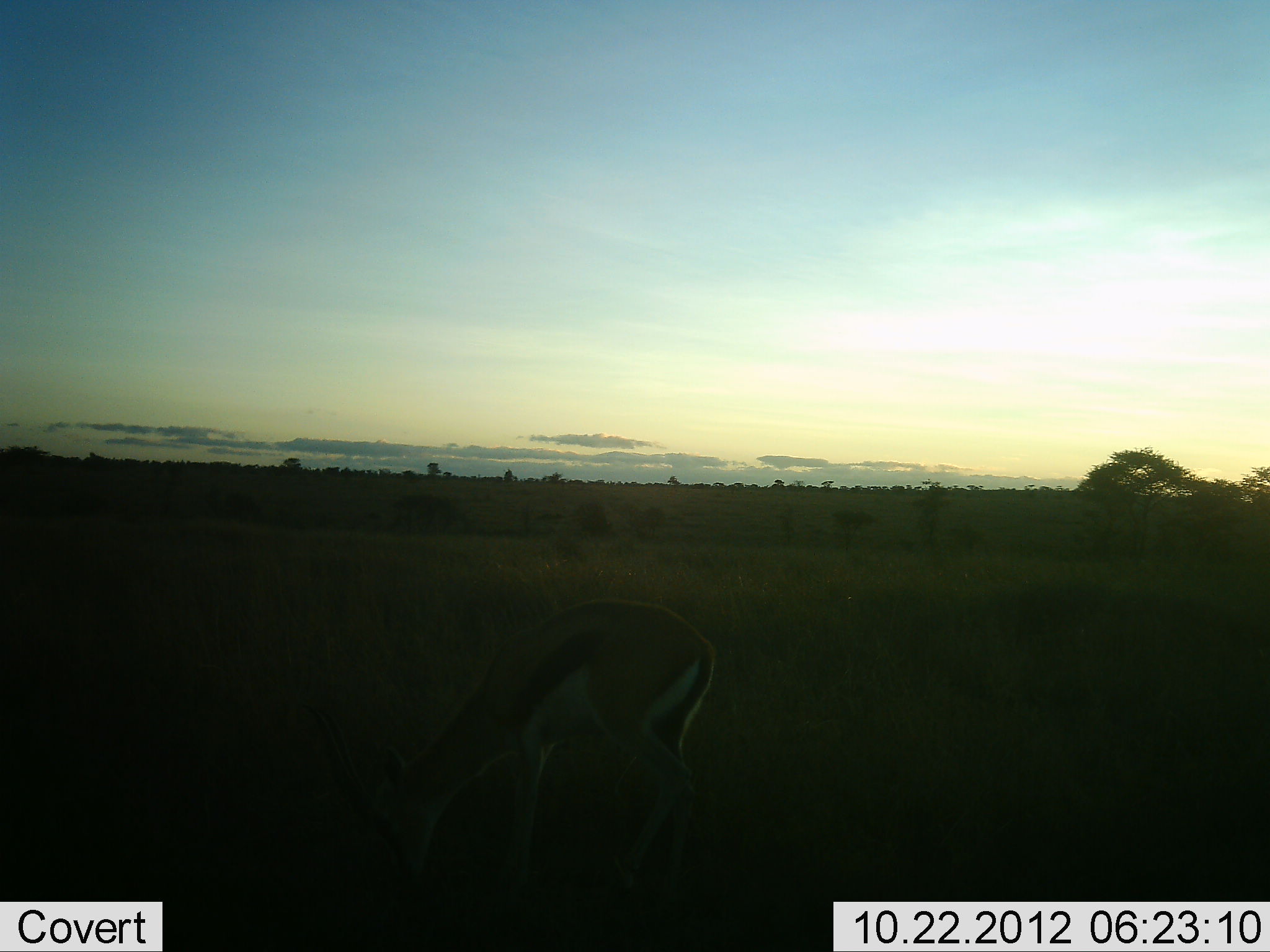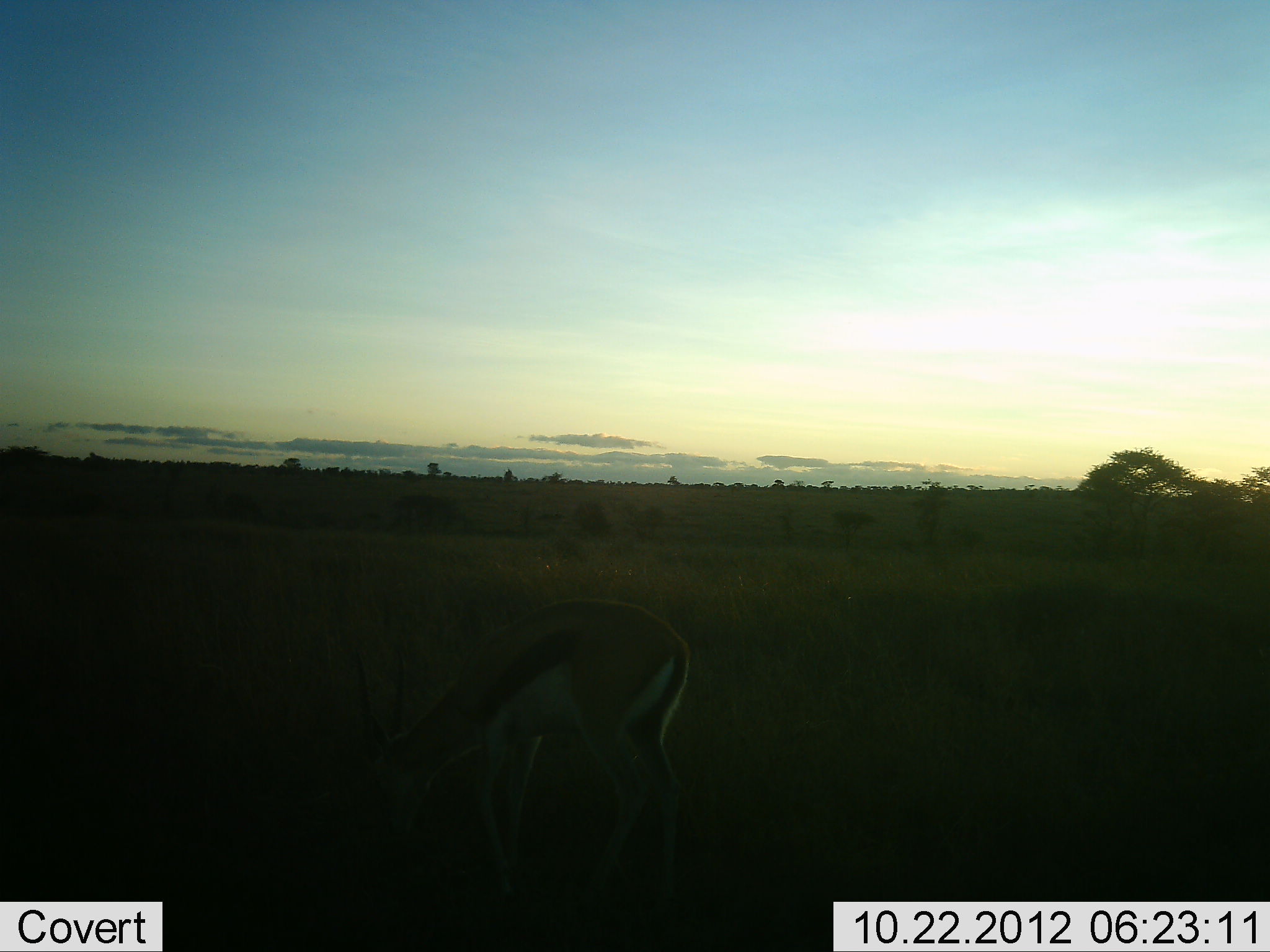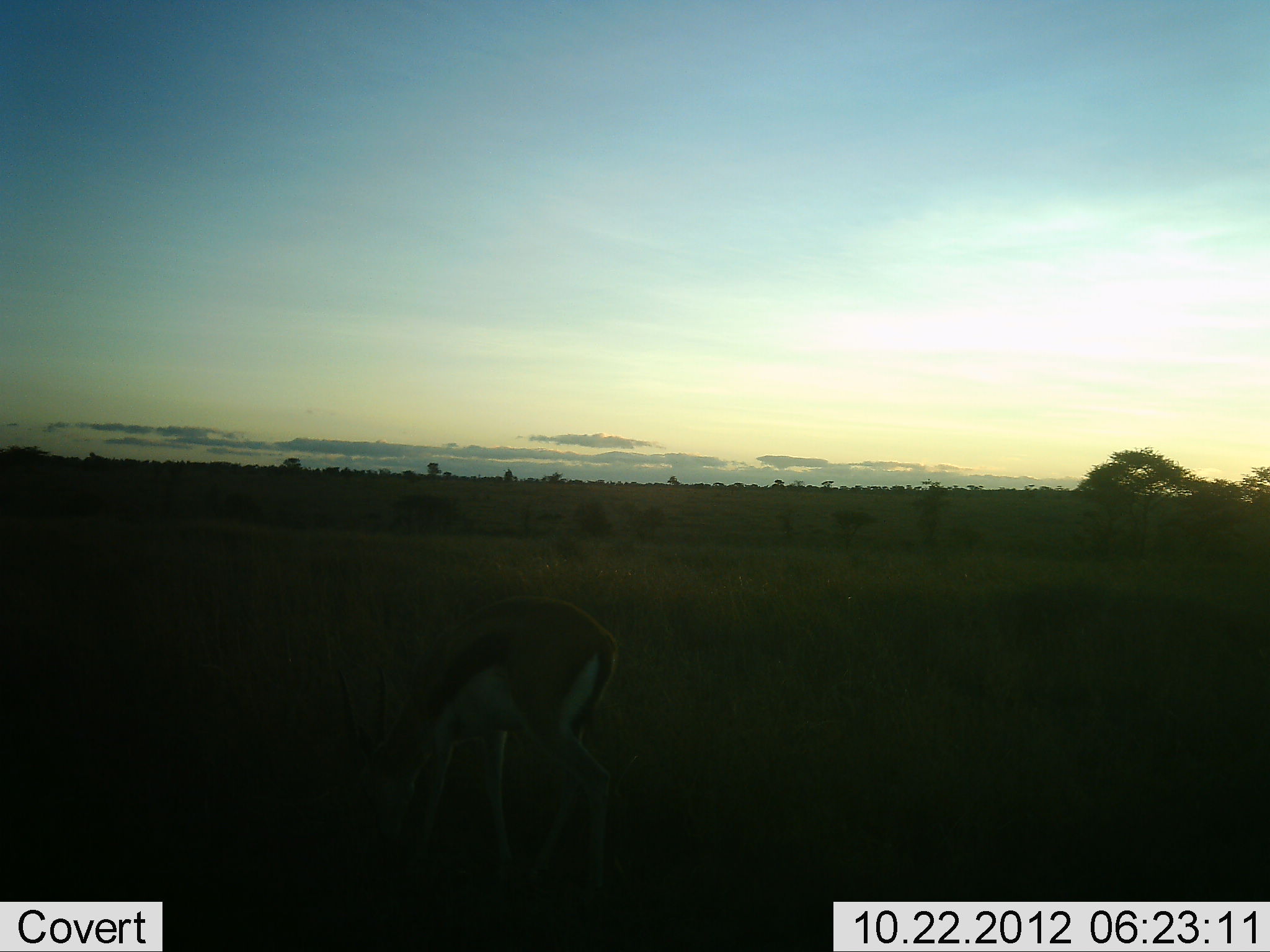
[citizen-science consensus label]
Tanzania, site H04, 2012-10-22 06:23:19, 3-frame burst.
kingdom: Animalia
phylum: Chordata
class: Mammalia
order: Artiodactyla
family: Bovidae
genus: Eudorcas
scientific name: Eudorcas thomsonii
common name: thomson's gazelle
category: gazellethomsons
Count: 1.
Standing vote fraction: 20%.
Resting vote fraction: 0%.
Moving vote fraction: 10%.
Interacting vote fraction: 0%.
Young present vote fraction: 0%.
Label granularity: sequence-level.